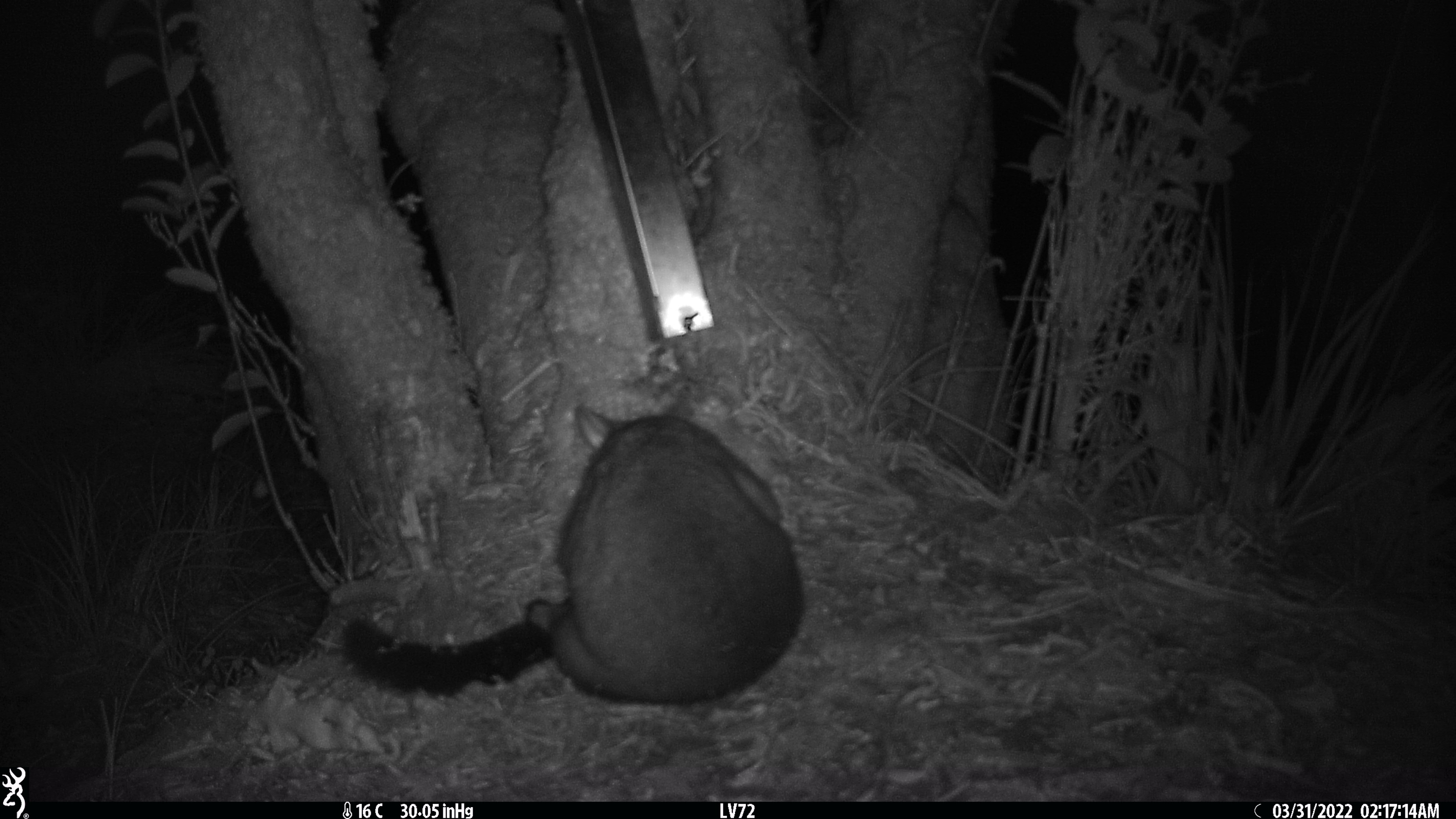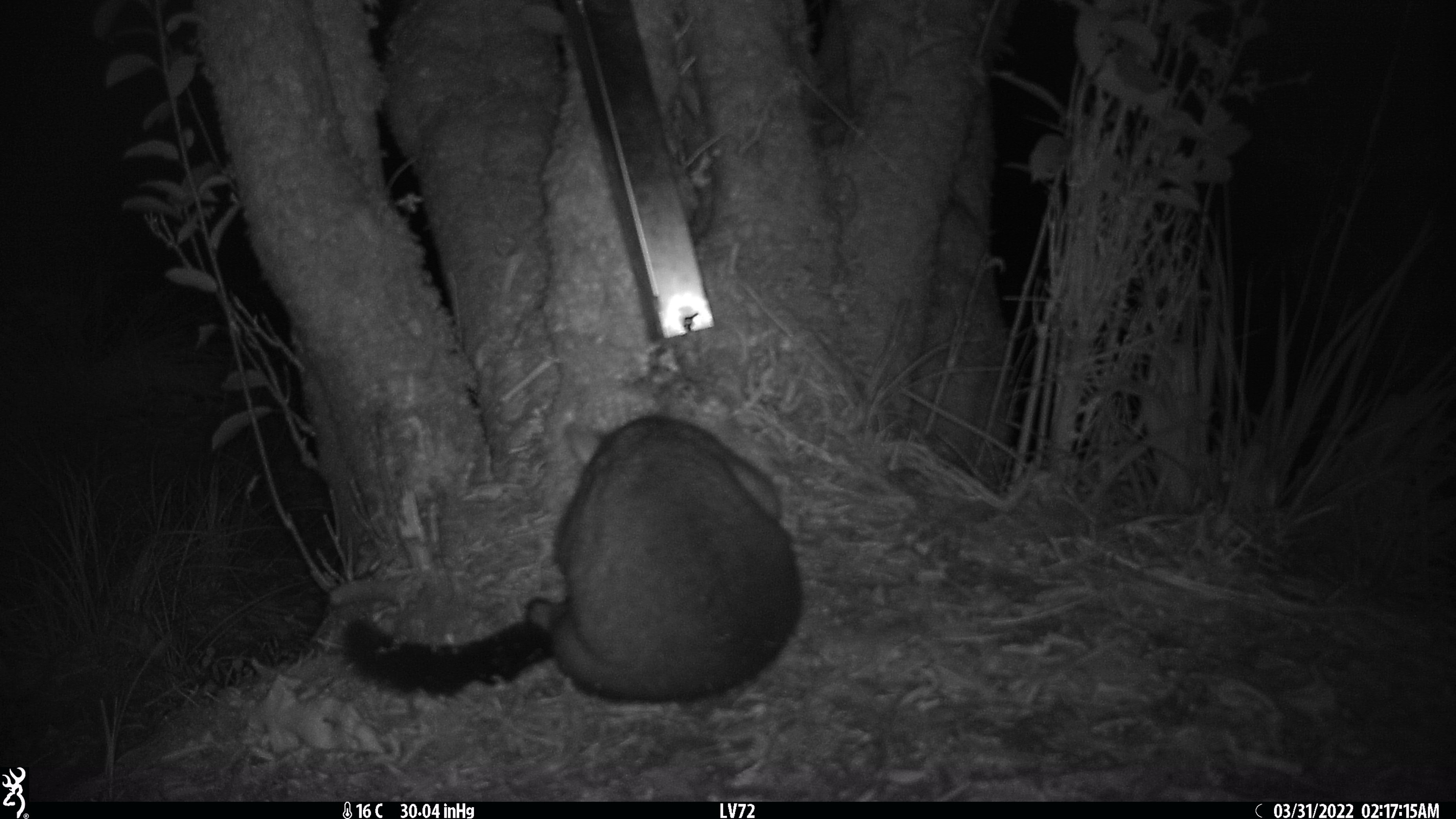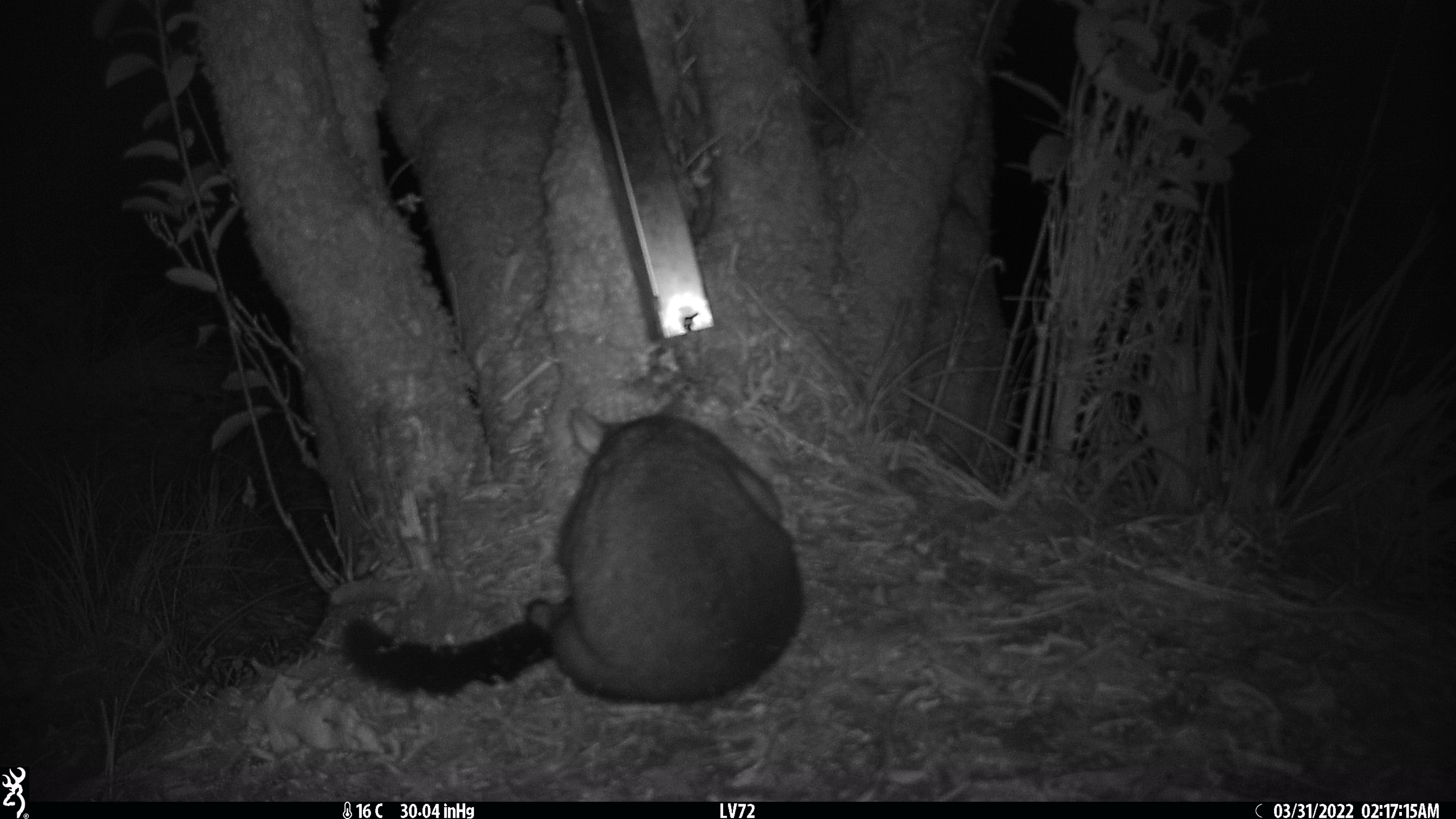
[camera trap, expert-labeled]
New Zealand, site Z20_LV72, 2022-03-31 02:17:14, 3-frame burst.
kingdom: Animalia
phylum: Chordata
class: Mammalia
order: Diprotodontia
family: Phalangeridae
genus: Trichosurus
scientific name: Trichosurus vulpecula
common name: common brushtail possum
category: possum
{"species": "possum (common brushtail possum) (Trichosurus vulpecula)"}